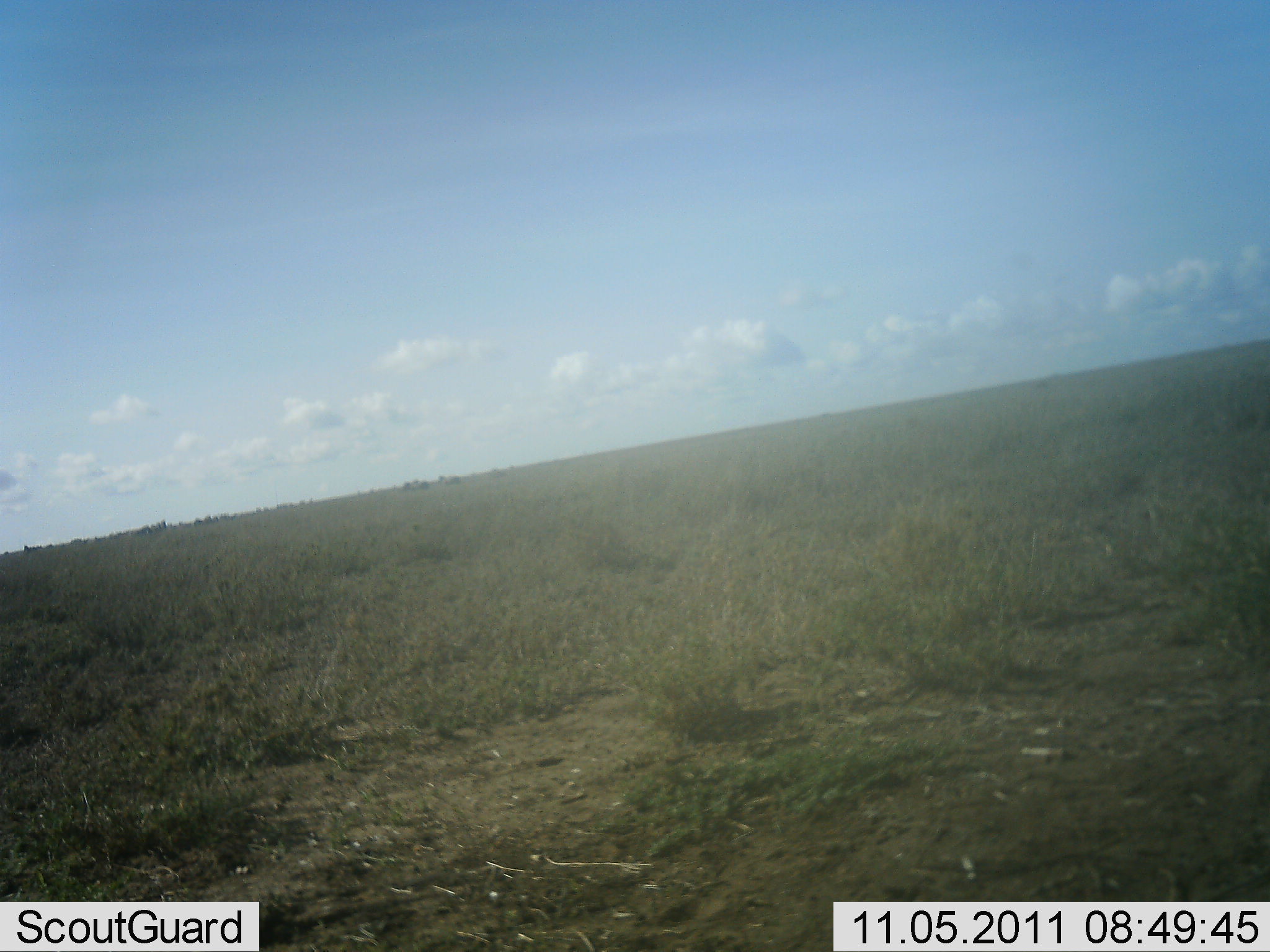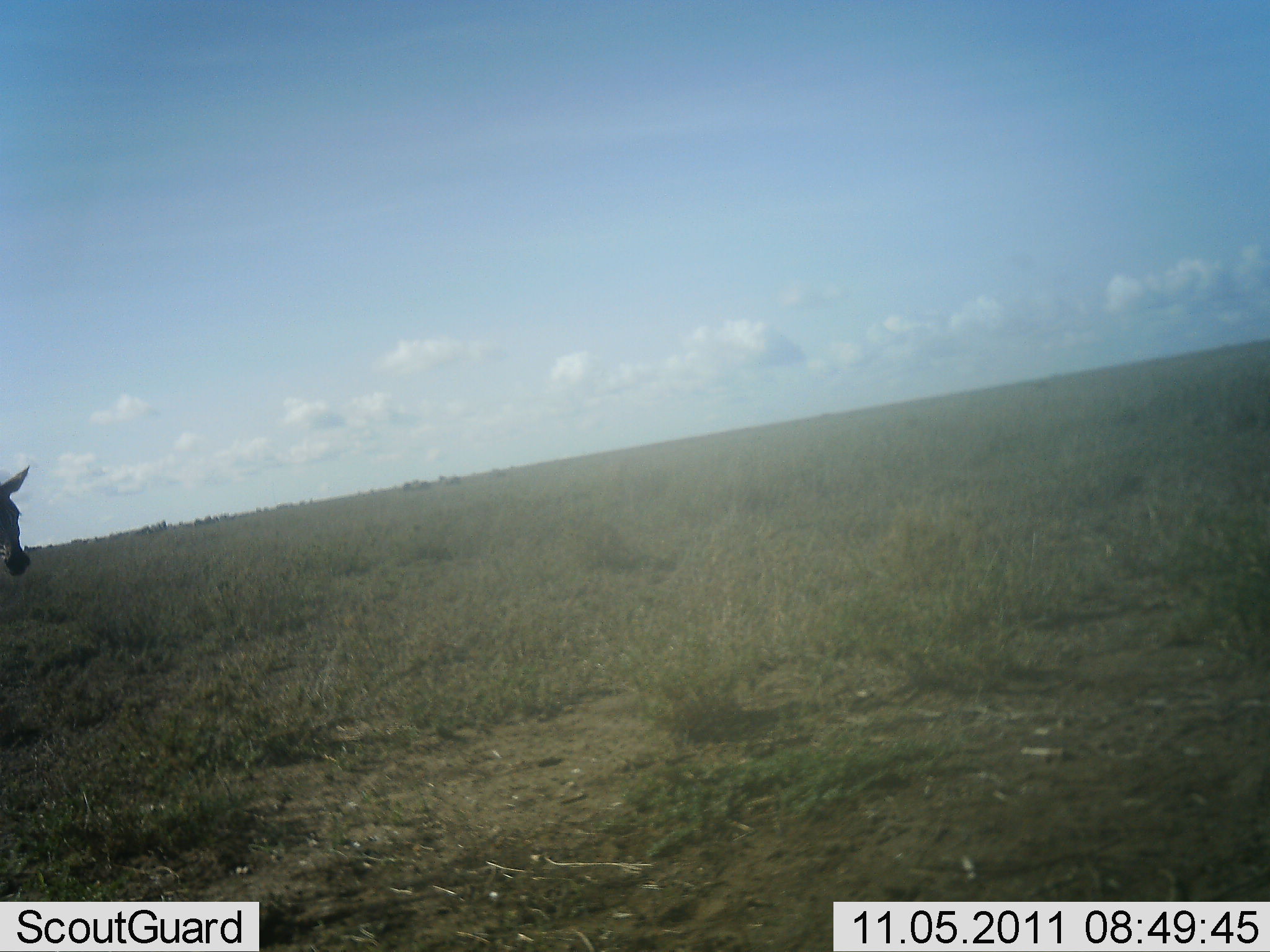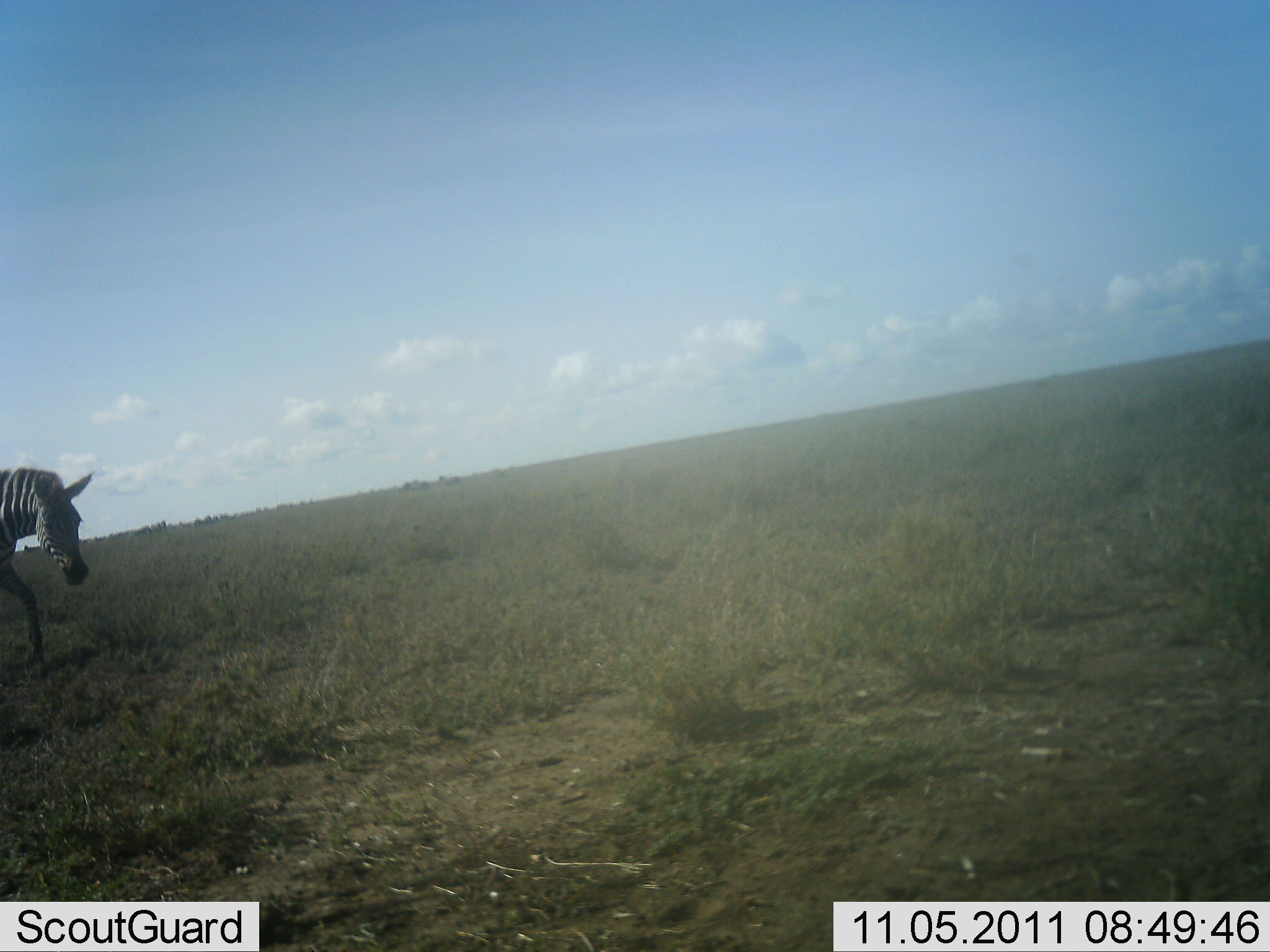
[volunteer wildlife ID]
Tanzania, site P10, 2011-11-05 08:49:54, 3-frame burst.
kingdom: Animalia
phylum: Chordata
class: Mammalia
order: Perissodactyla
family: Equidae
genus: Equus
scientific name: Equus quagga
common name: plains zebra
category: zebra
Zebra (plains zebra) (Equus quagga), count 1. Behavior (volunteer vote fractions): standing 0%, resting 0%, moving 100%, interacting 0%. Young present (vote fraction): 0%. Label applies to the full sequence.